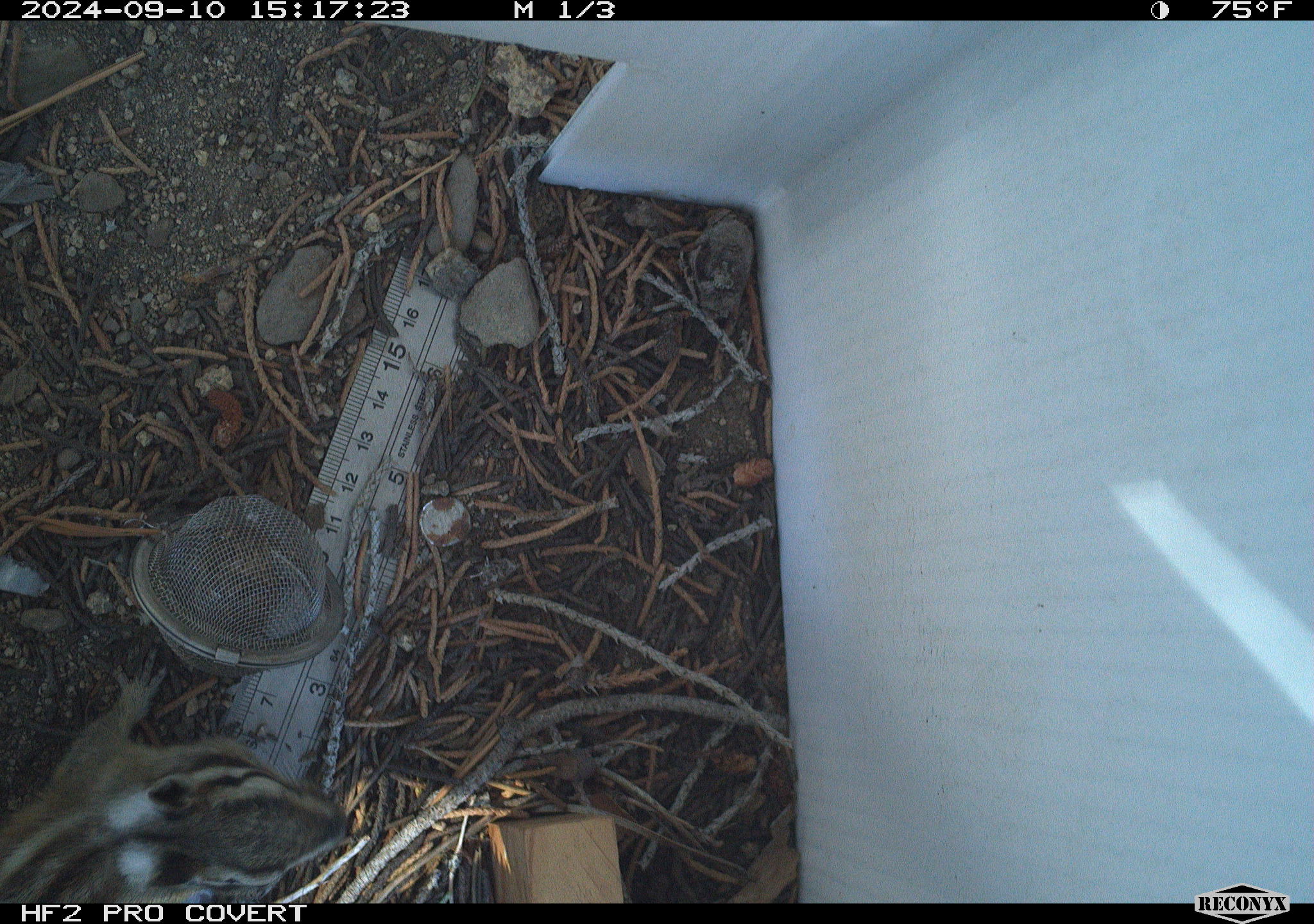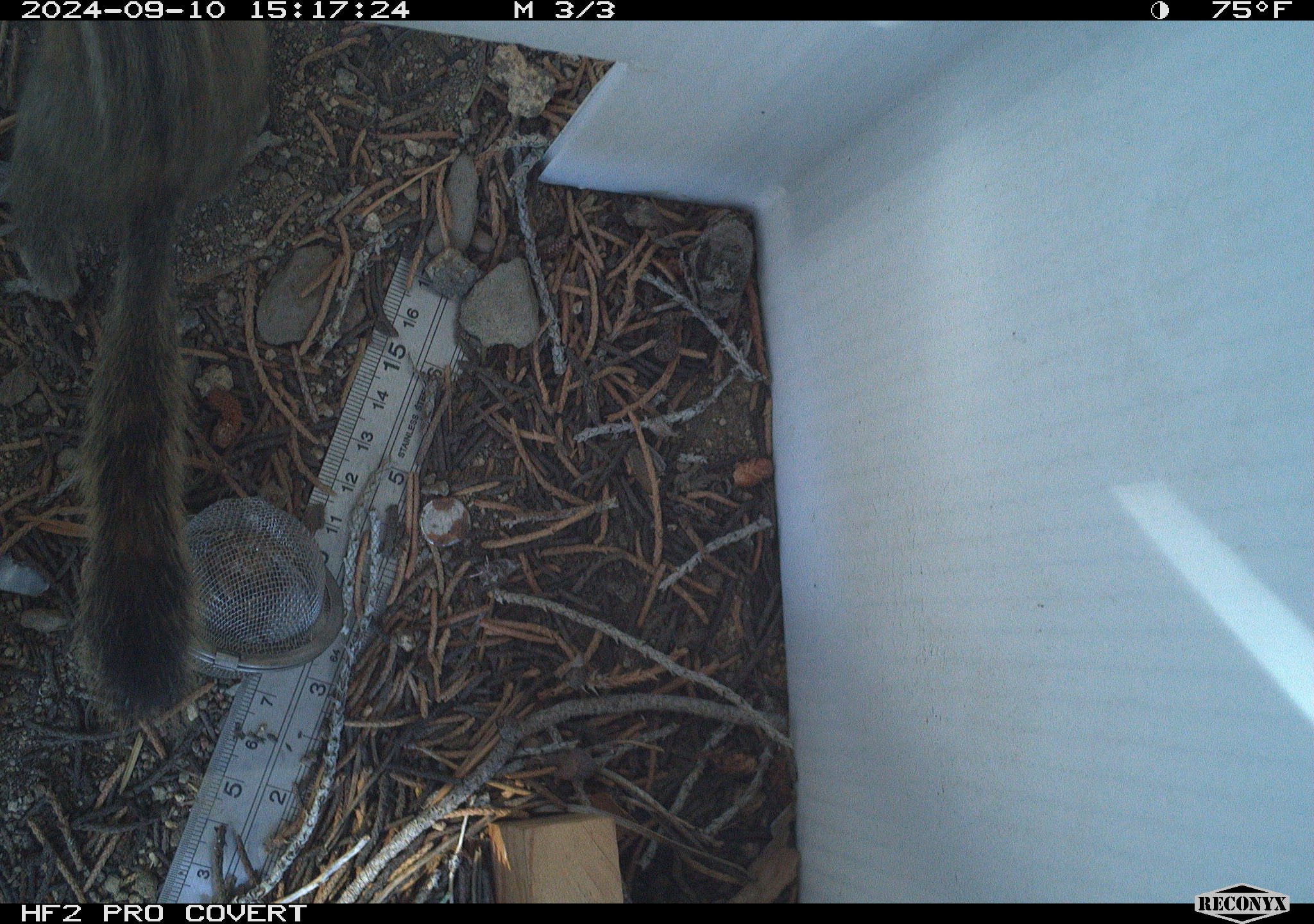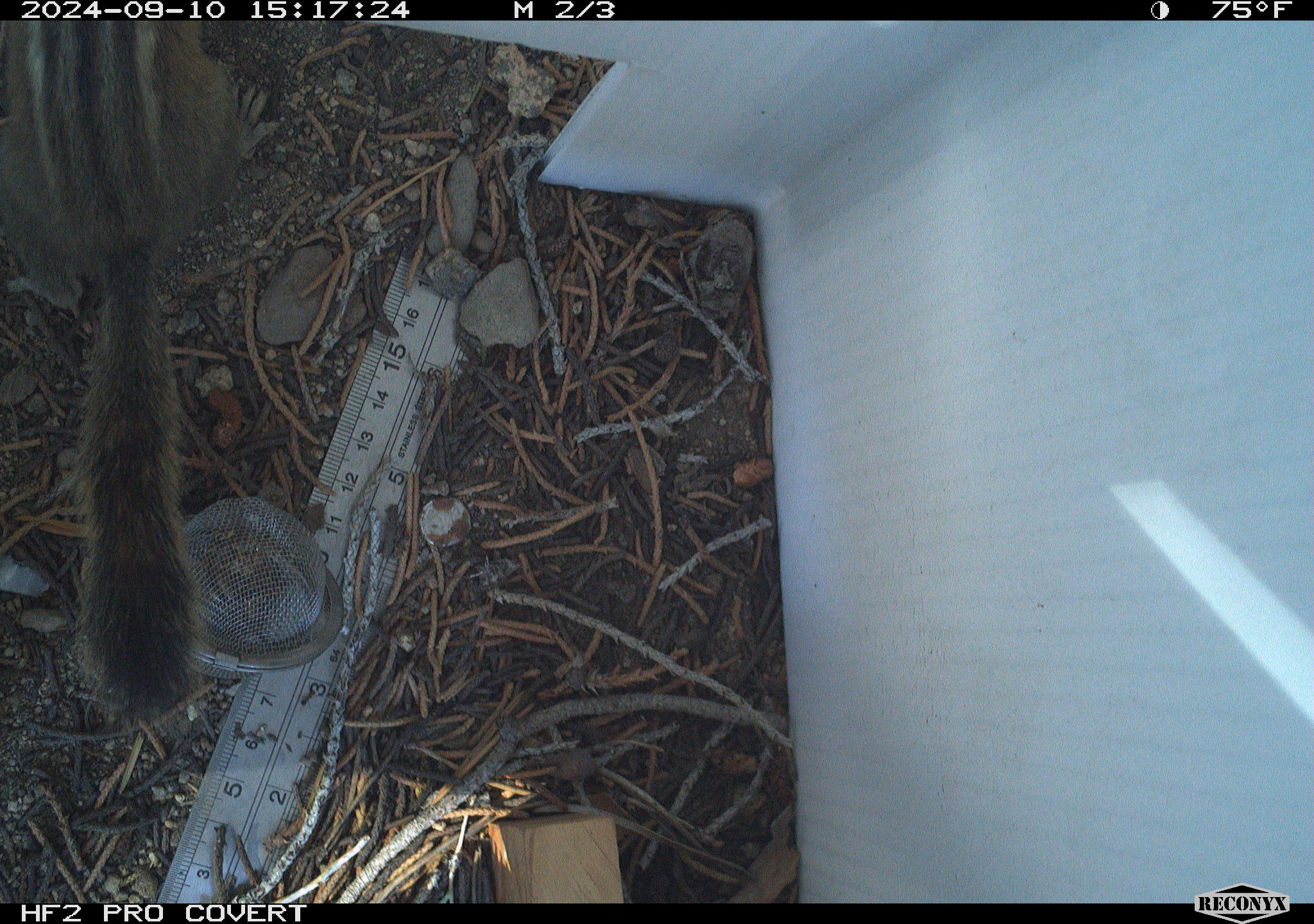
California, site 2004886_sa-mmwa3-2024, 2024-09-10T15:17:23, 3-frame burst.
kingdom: Animalia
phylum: Chordata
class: Mammalia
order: Rodentia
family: Sciuridae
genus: Neotamias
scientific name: Neotamias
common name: western chipmunks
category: neotamias species